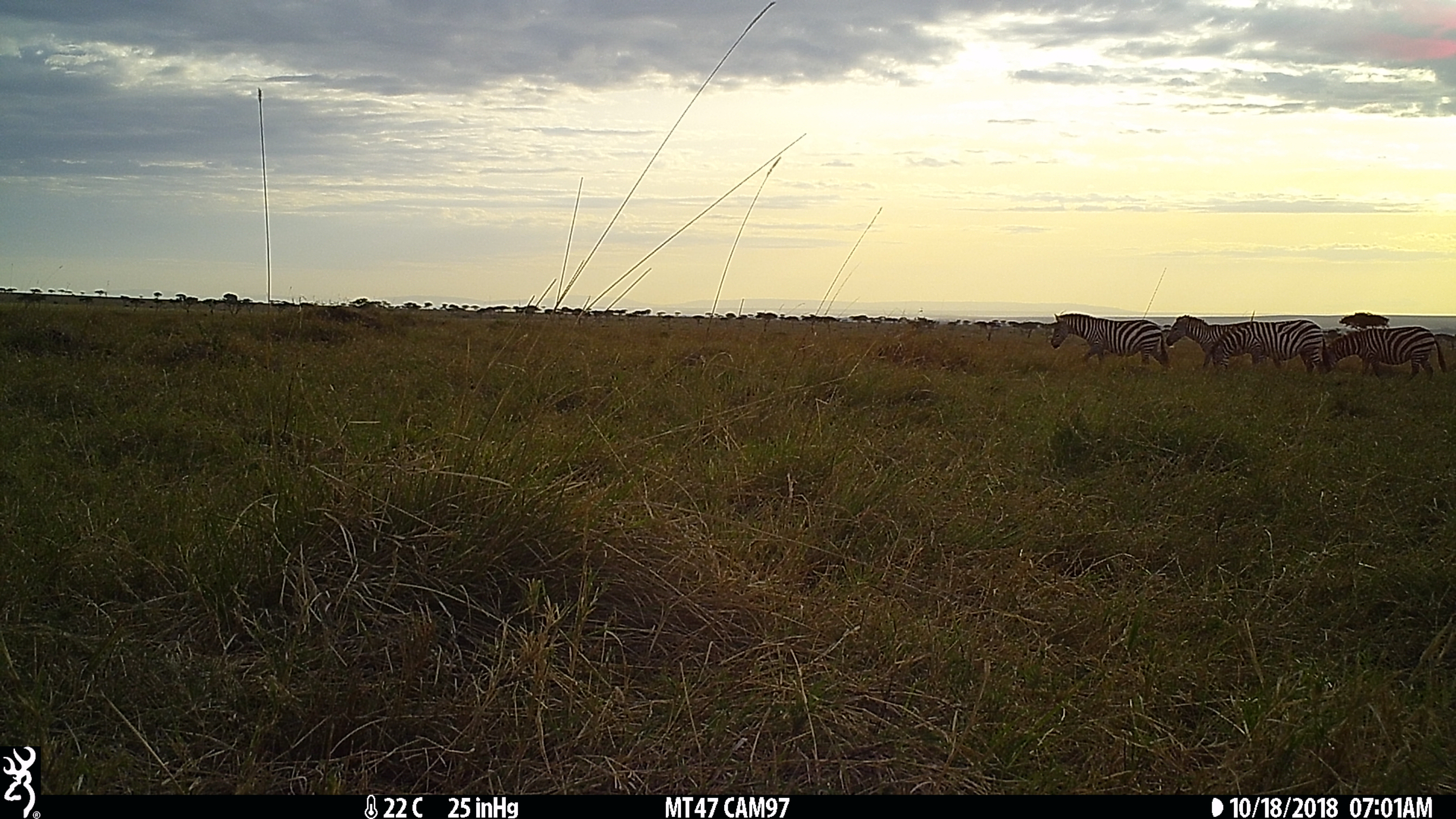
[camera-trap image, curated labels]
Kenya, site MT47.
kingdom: Animalia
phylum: Chordata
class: Mammalia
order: Perissodactyla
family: Equidae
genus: Equus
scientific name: Equus quagga burchellii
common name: burchell's zebra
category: zebra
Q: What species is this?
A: Zebra (burchell's zebra) (Equus quagga burchellii).